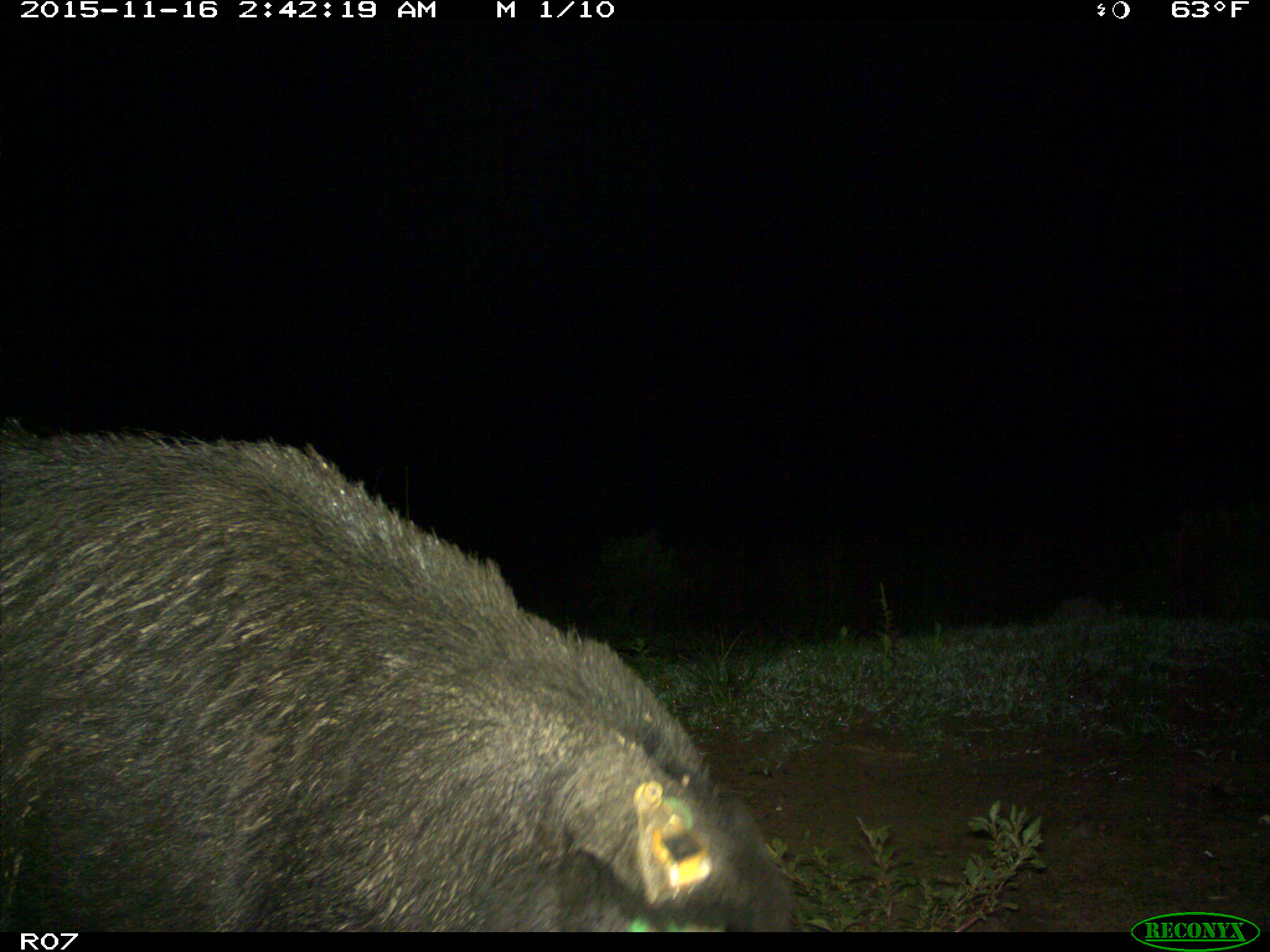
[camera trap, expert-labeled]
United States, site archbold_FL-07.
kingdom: Animalia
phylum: Chordata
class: Mammalia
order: Artiodactyla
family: Suidae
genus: Sus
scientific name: Sus scrofa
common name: wild boar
Sus scrofa (wild boar).